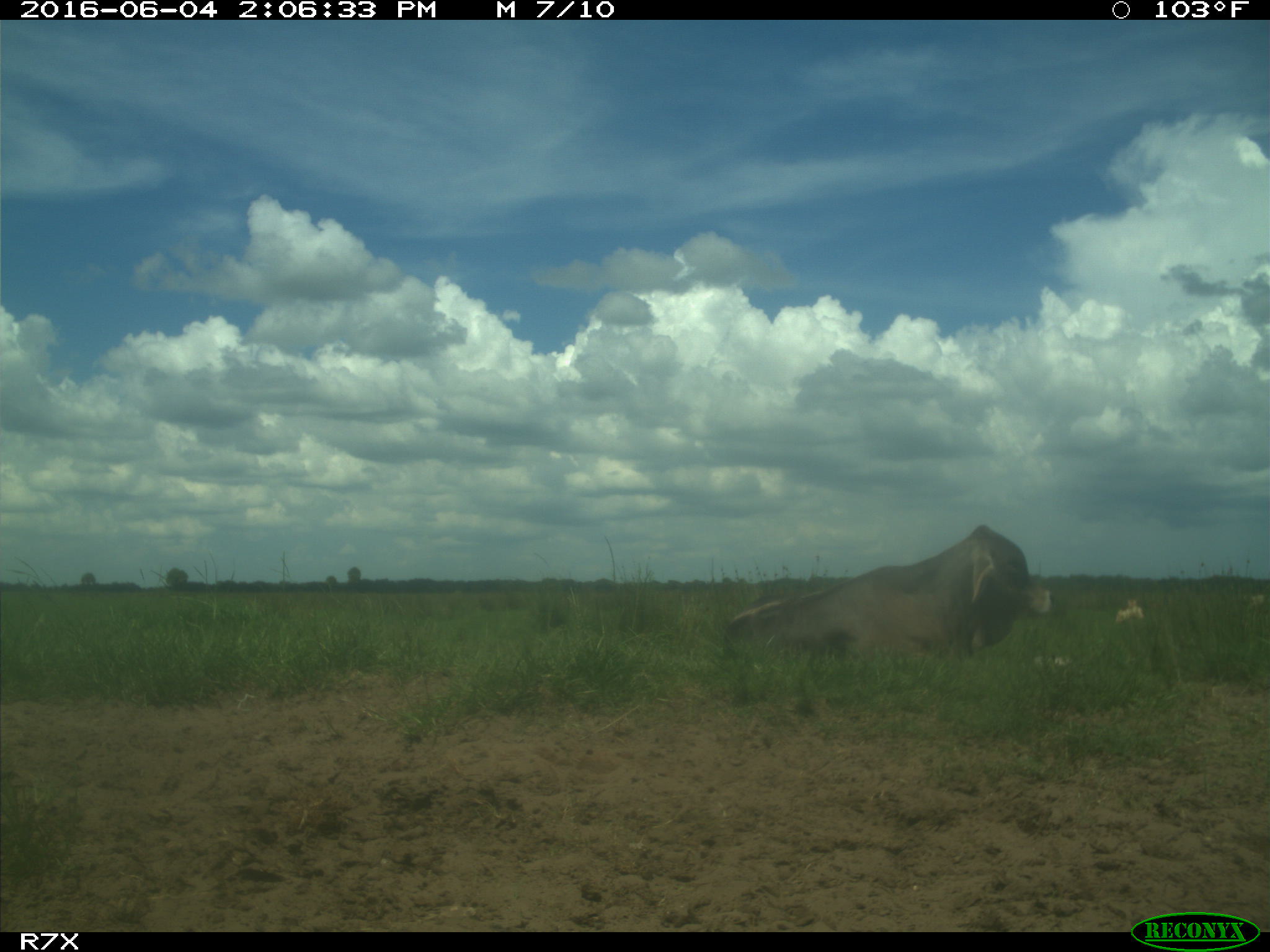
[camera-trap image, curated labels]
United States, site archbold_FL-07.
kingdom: Animalia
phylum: Chordata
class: Mammalia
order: Artiodactyla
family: Bovidae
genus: Bos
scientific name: Bos taurus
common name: domestic cow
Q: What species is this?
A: Bos taurus (domestic cow).